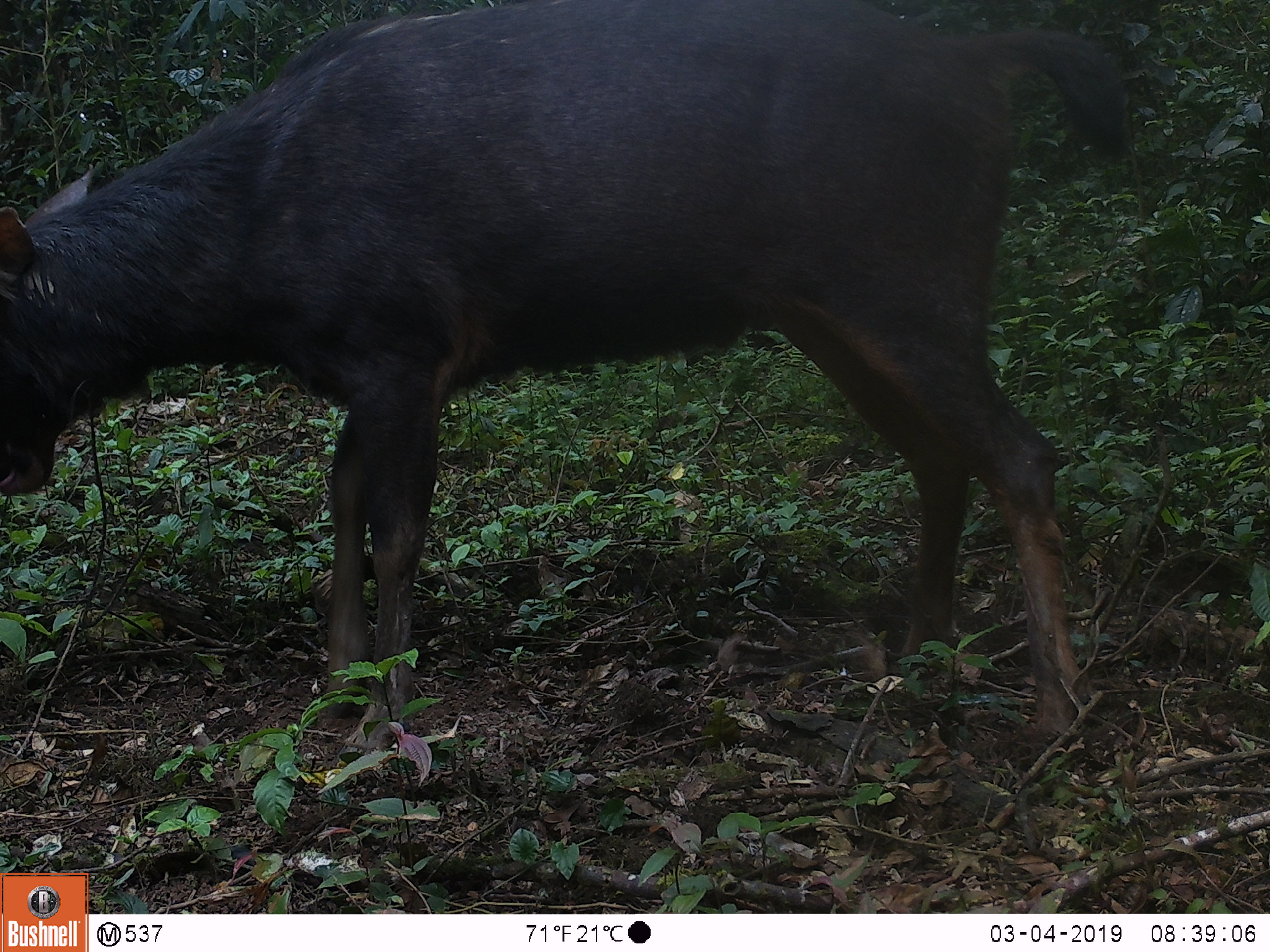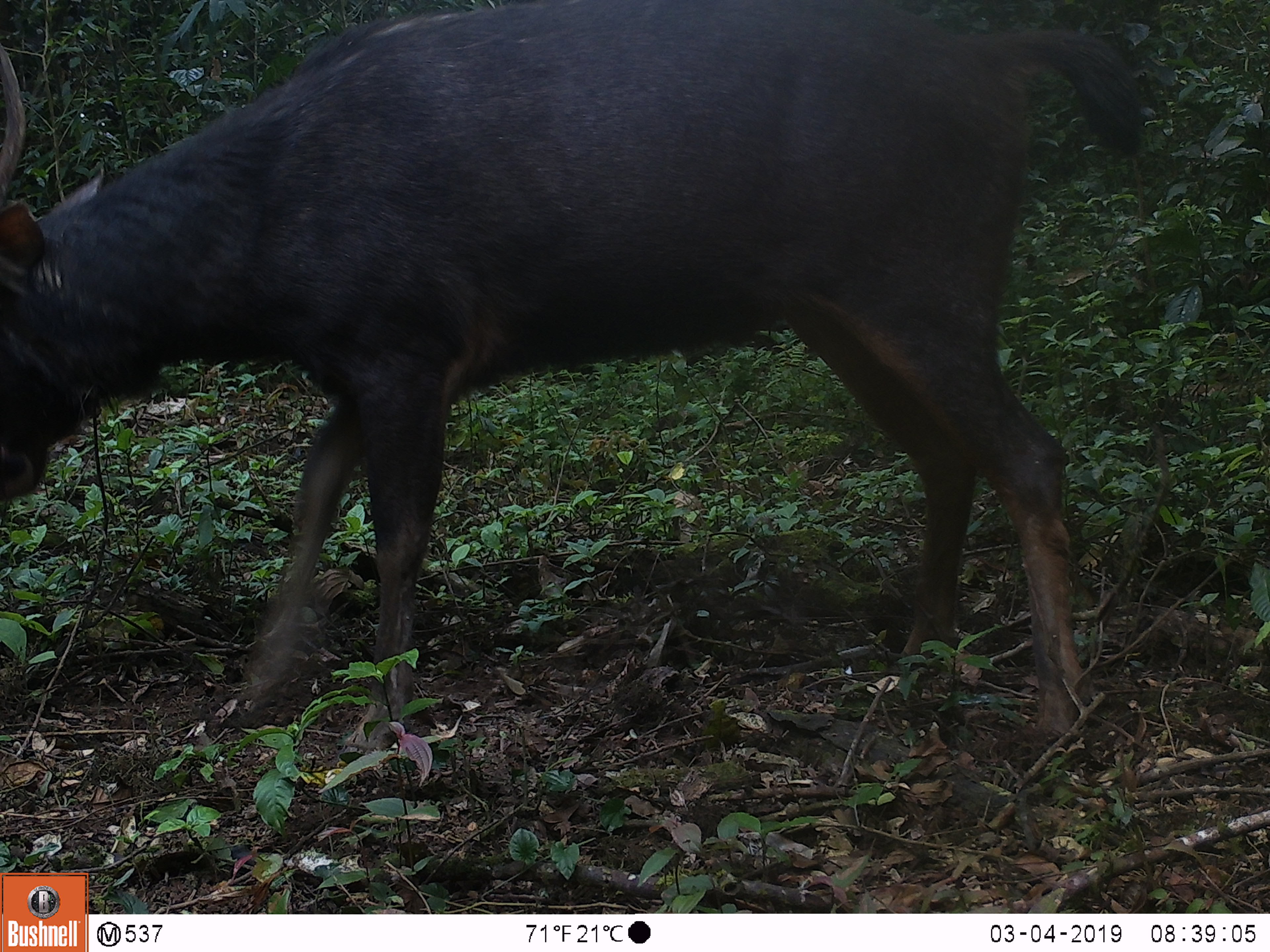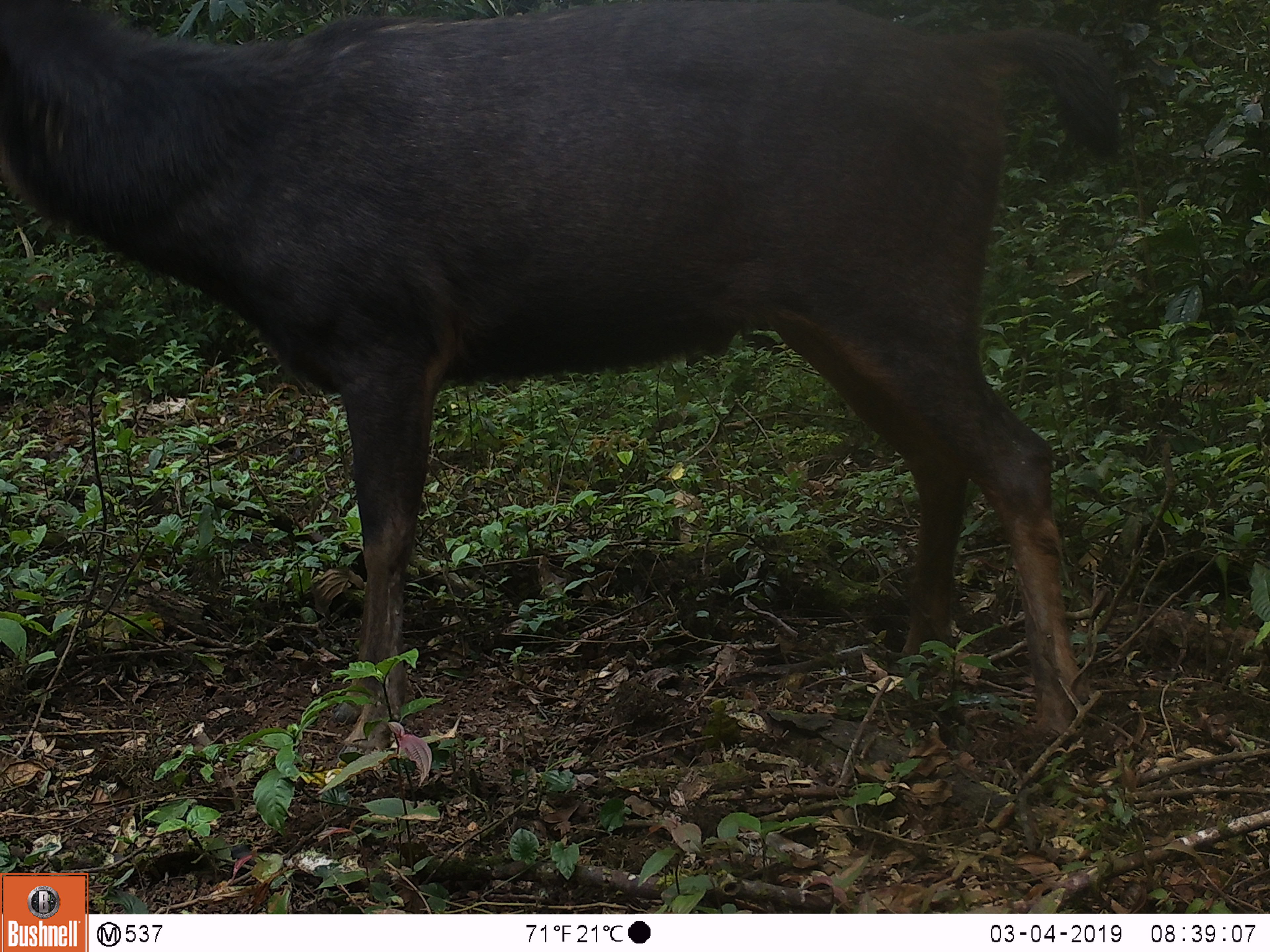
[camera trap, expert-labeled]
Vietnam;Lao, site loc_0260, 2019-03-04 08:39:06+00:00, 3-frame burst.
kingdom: Animalia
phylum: Chordata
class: Mammalia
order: Artiodactyla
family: Cervidae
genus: Rusa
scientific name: Rusa unicolor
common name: sambar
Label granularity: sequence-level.